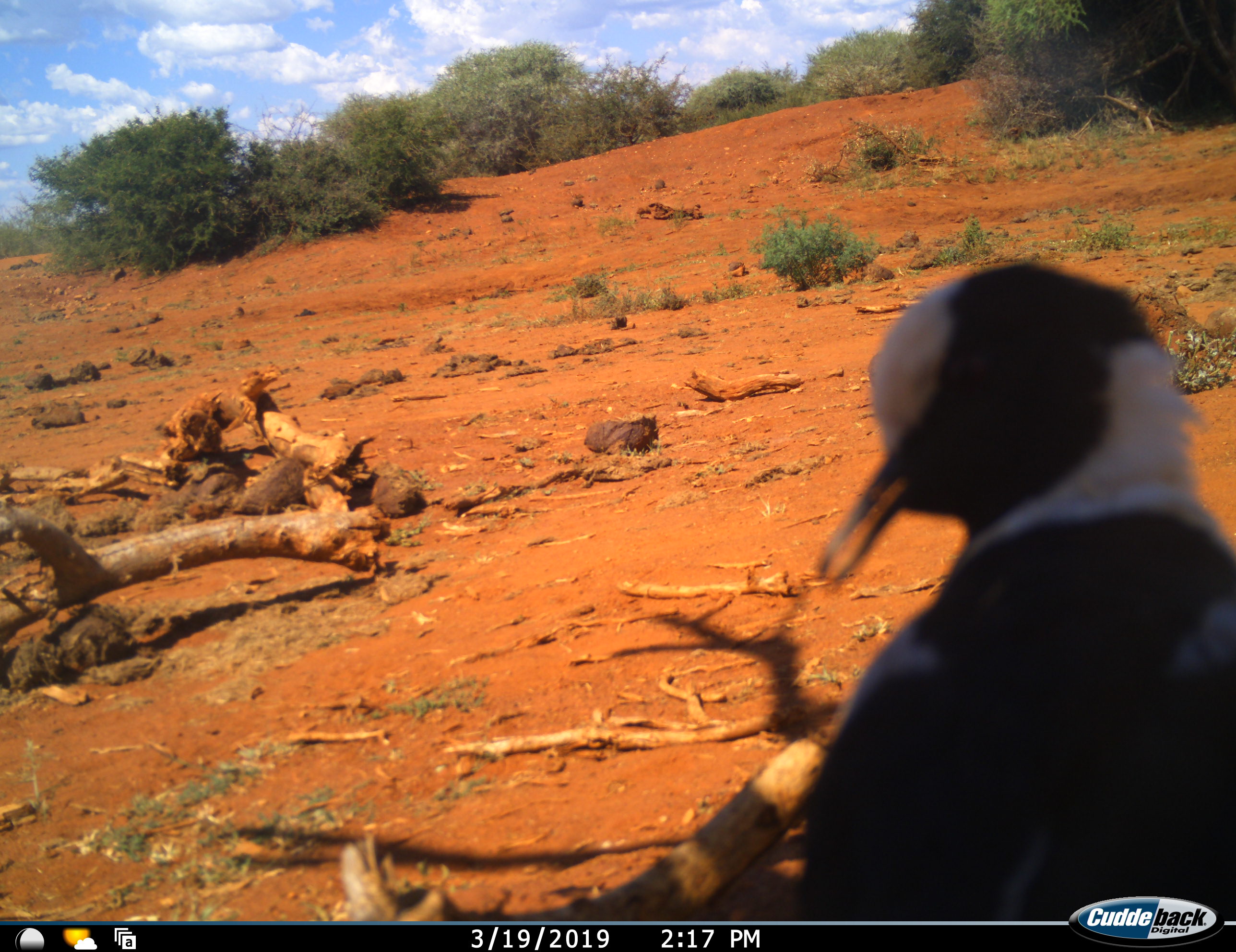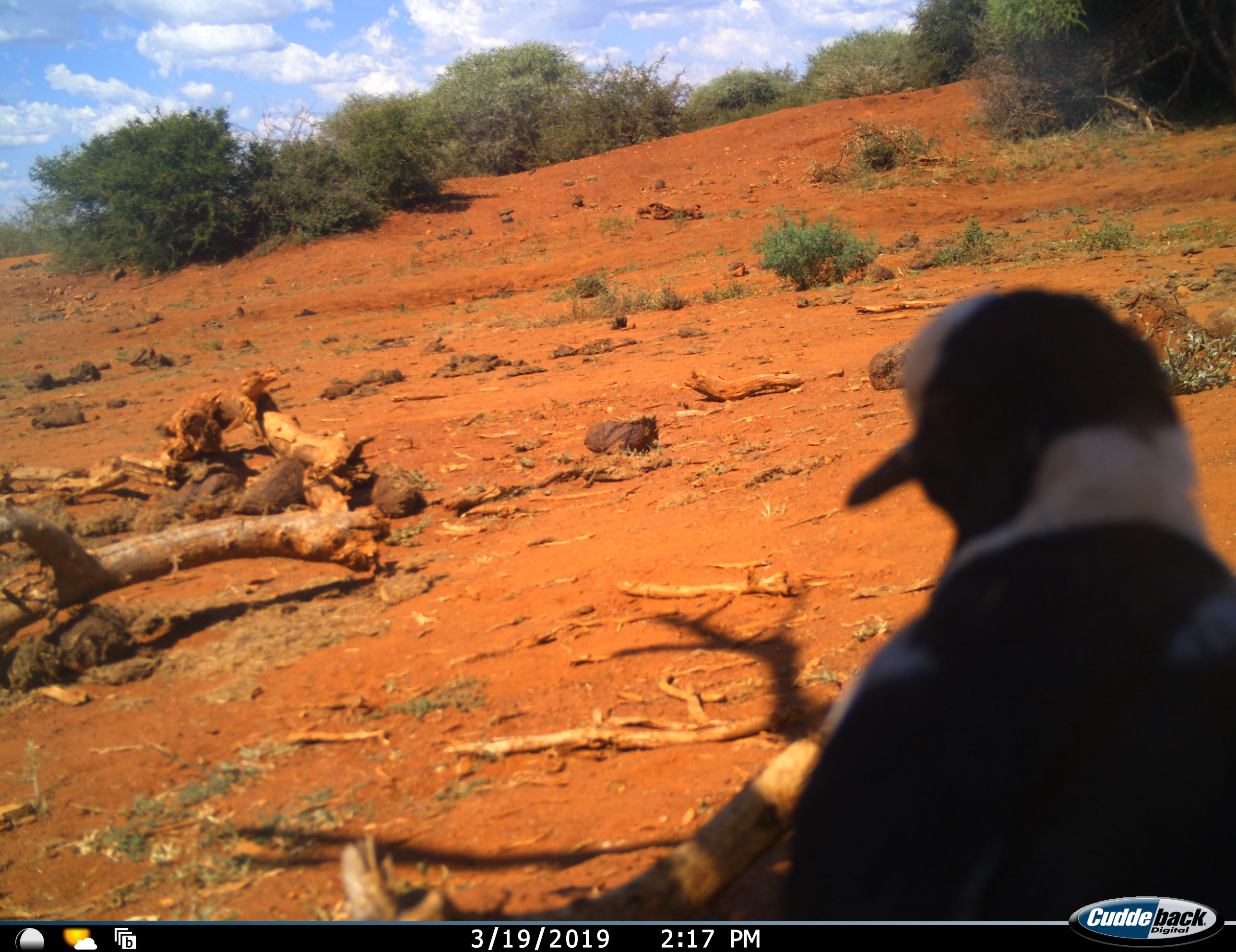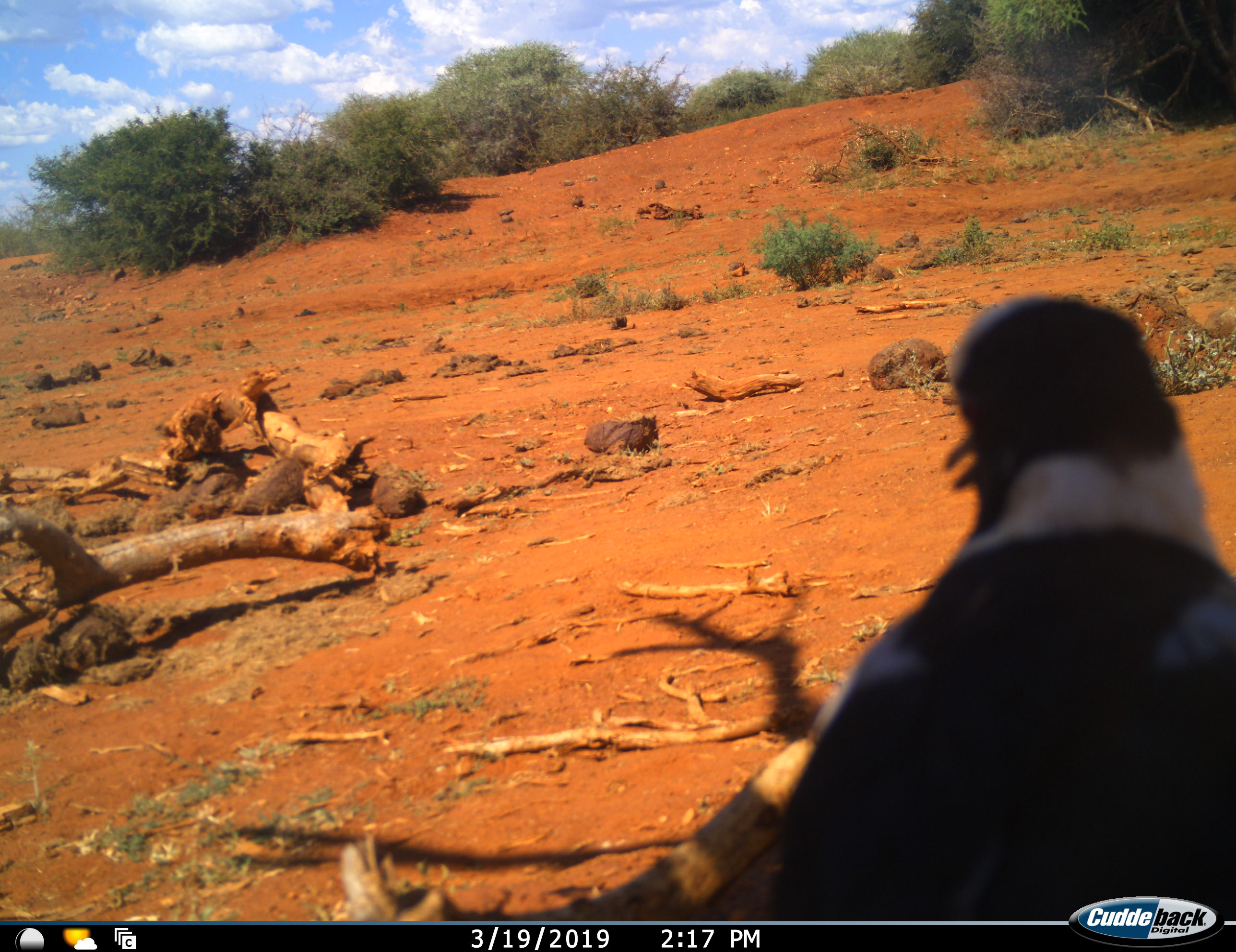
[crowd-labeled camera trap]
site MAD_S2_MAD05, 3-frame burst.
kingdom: Animalia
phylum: Chordata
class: Aves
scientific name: Aves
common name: bird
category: birdother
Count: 1.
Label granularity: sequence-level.